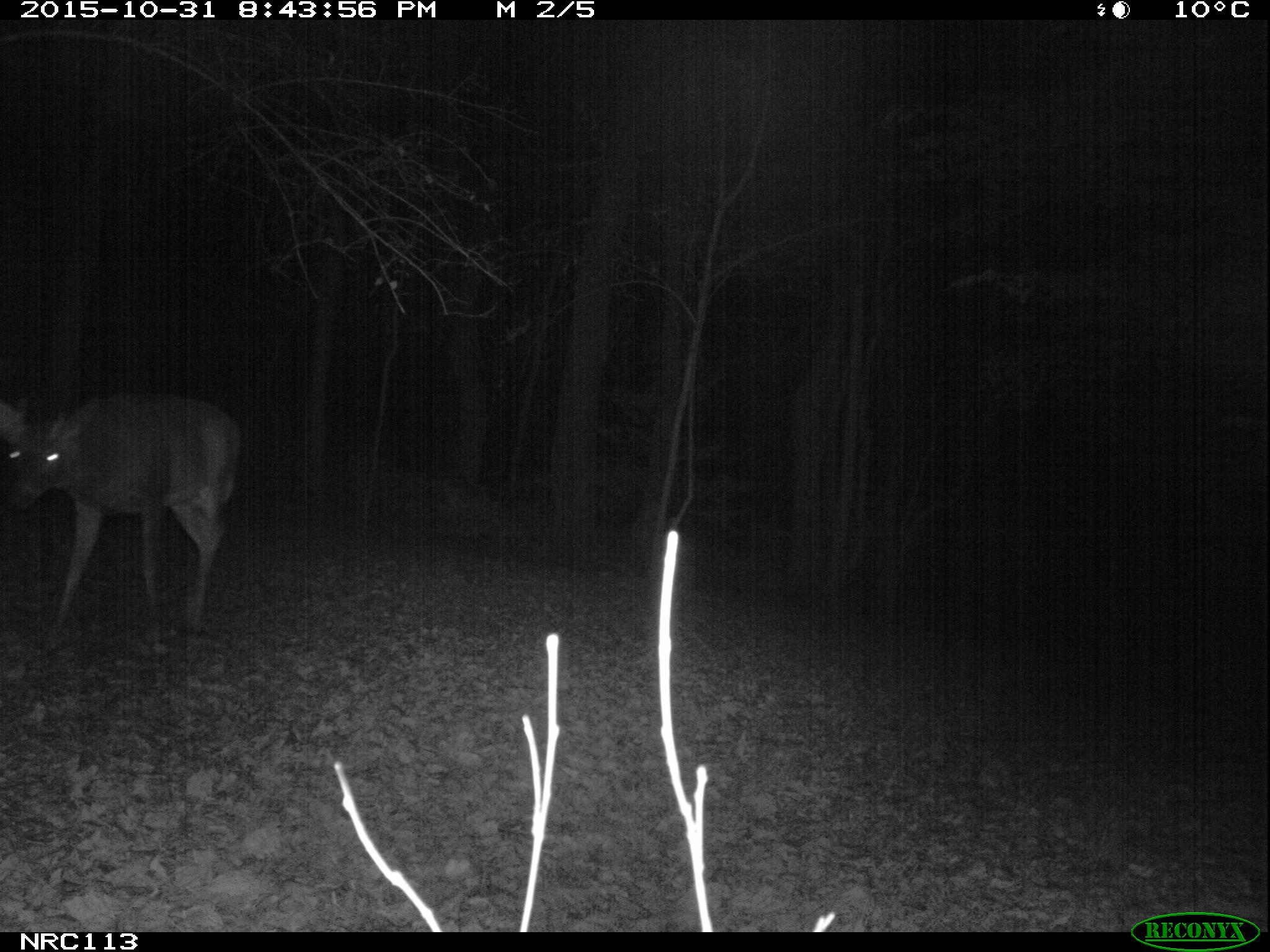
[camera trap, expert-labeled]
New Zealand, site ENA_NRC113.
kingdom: Animalia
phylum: Chordata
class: Mammalia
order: Artiodactyla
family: Cervidae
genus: Odocoileus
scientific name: Odocoileus virginianus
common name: white-tailed deer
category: white tailed deer